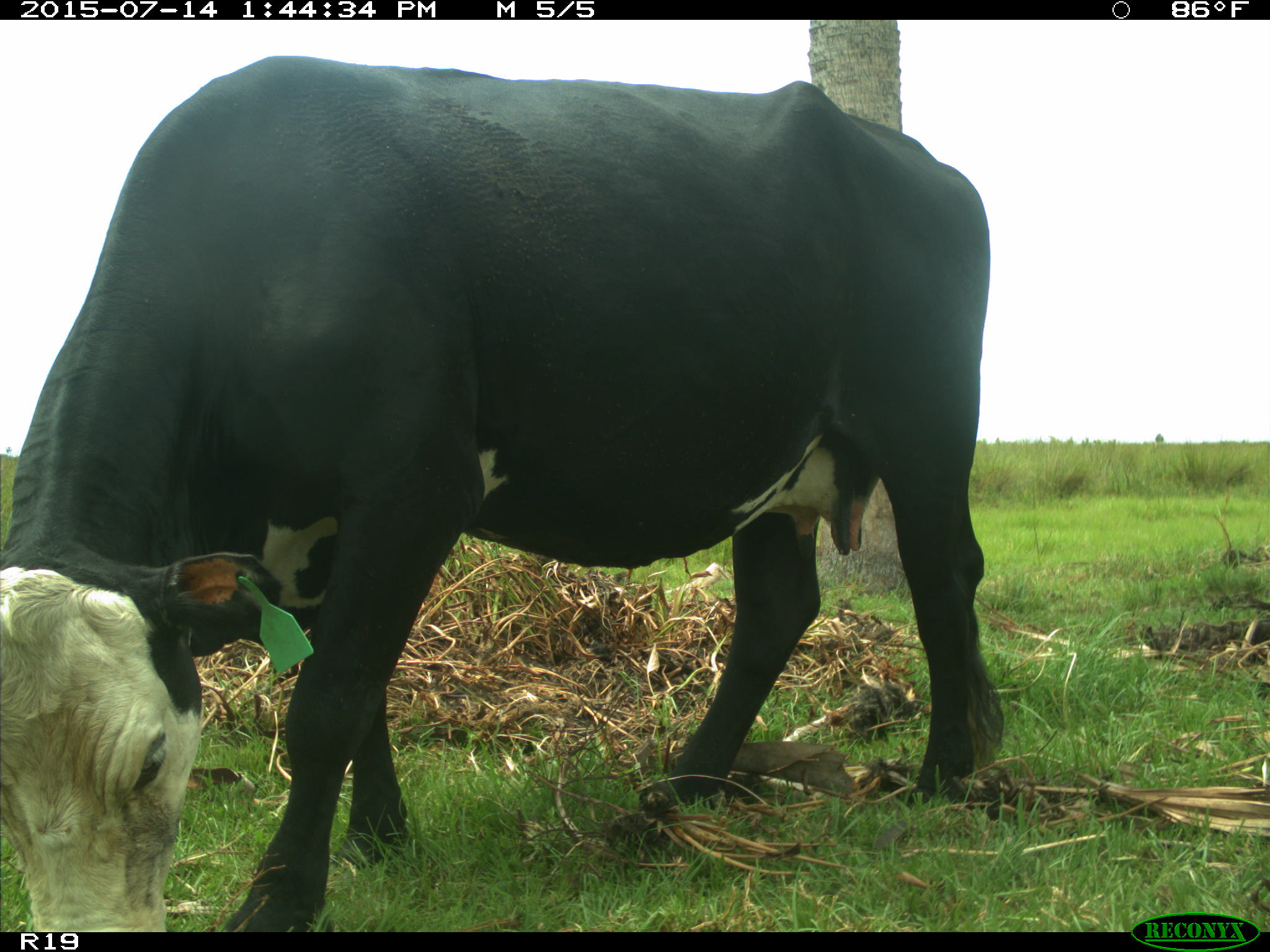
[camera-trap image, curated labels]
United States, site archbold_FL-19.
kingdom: Animalia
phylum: Chordata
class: Mammalia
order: Artiodactyla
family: Bovidae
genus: Bos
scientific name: Bos taurus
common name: domestic cow